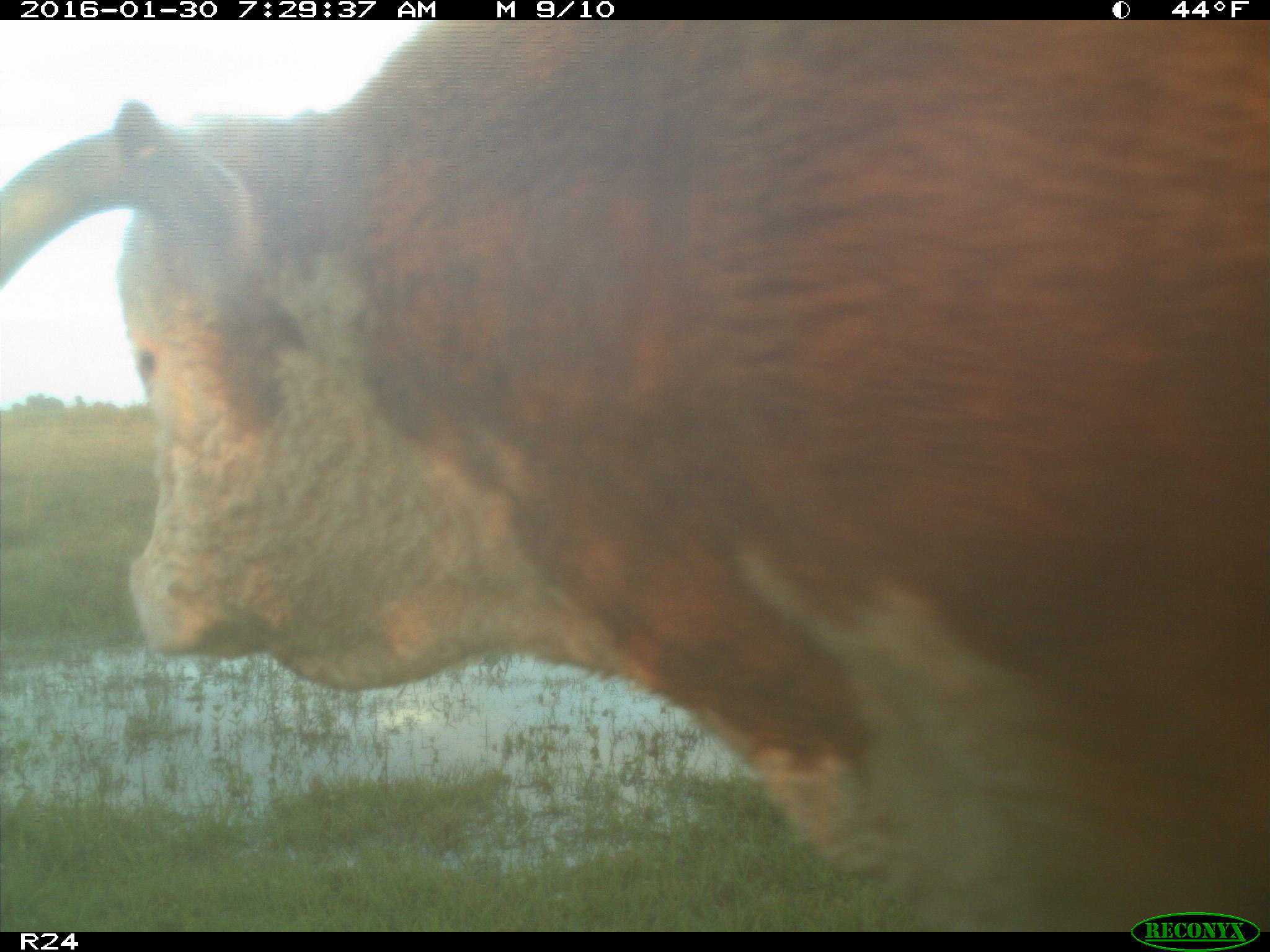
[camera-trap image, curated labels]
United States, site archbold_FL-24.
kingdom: Animalia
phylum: Chordata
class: Mammalia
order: Artiodactyla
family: Bovidae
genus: Bos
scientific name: Bos taurus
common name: domestic cow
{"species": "Bos taurus (domestic cow)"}